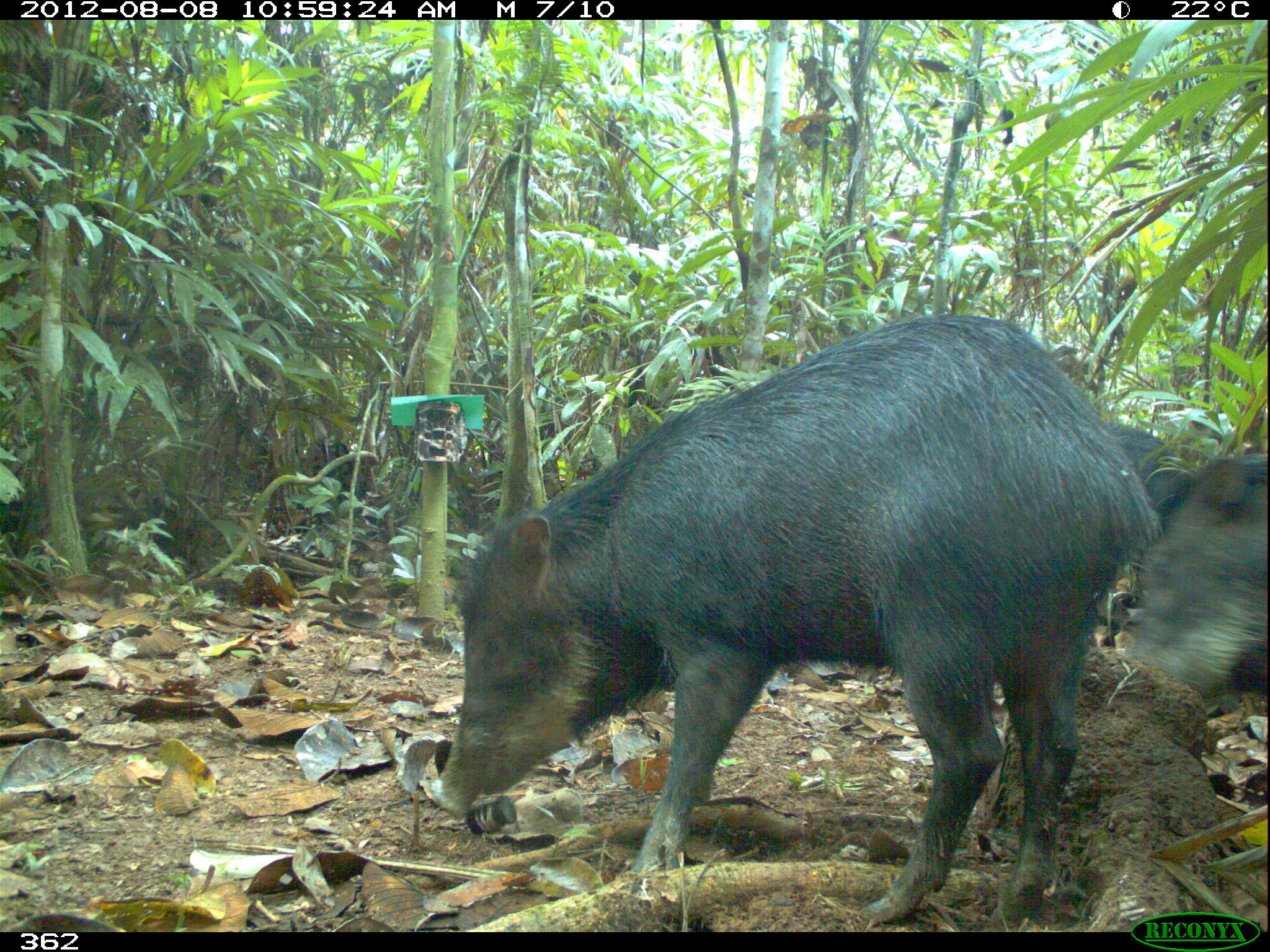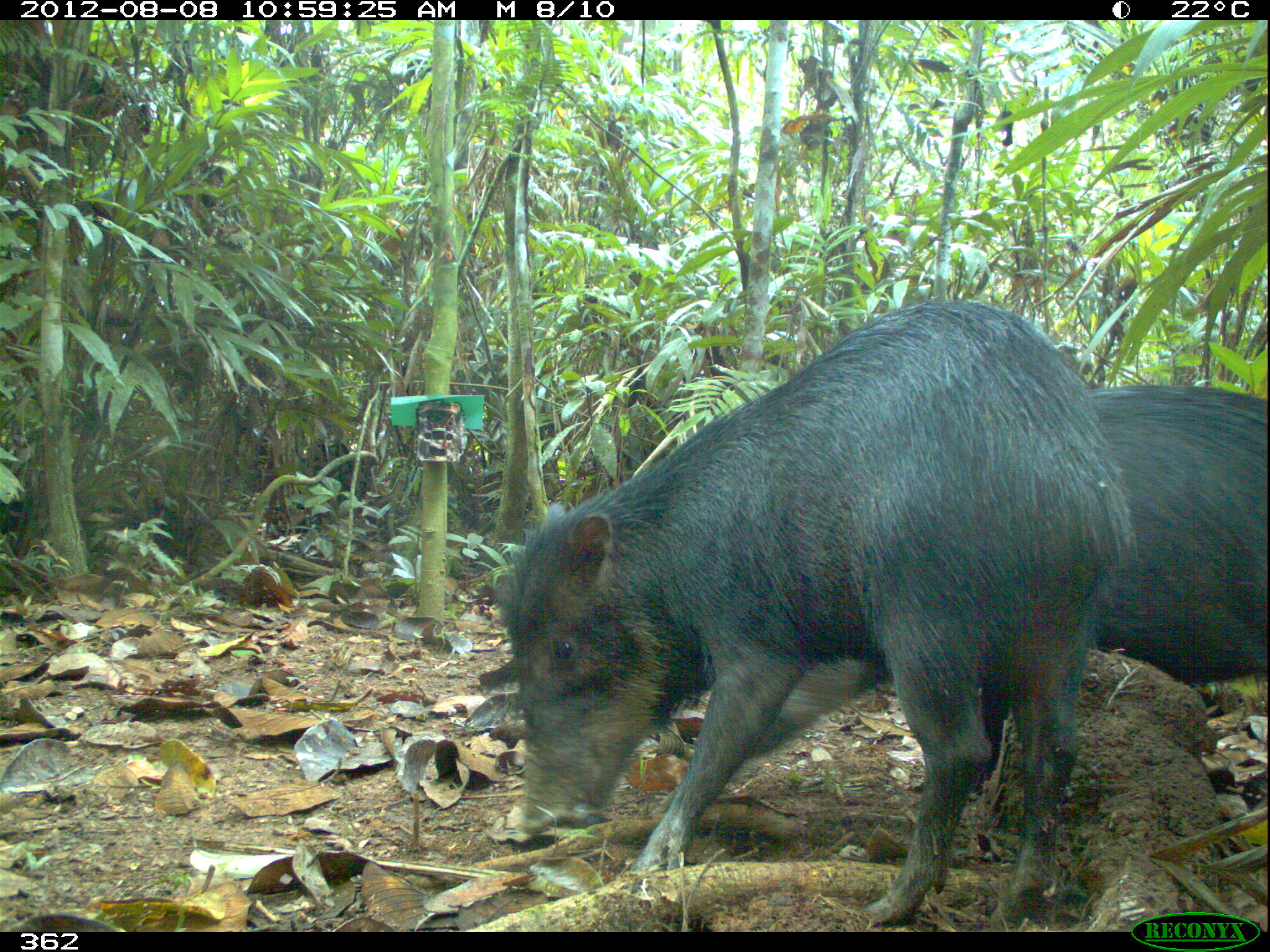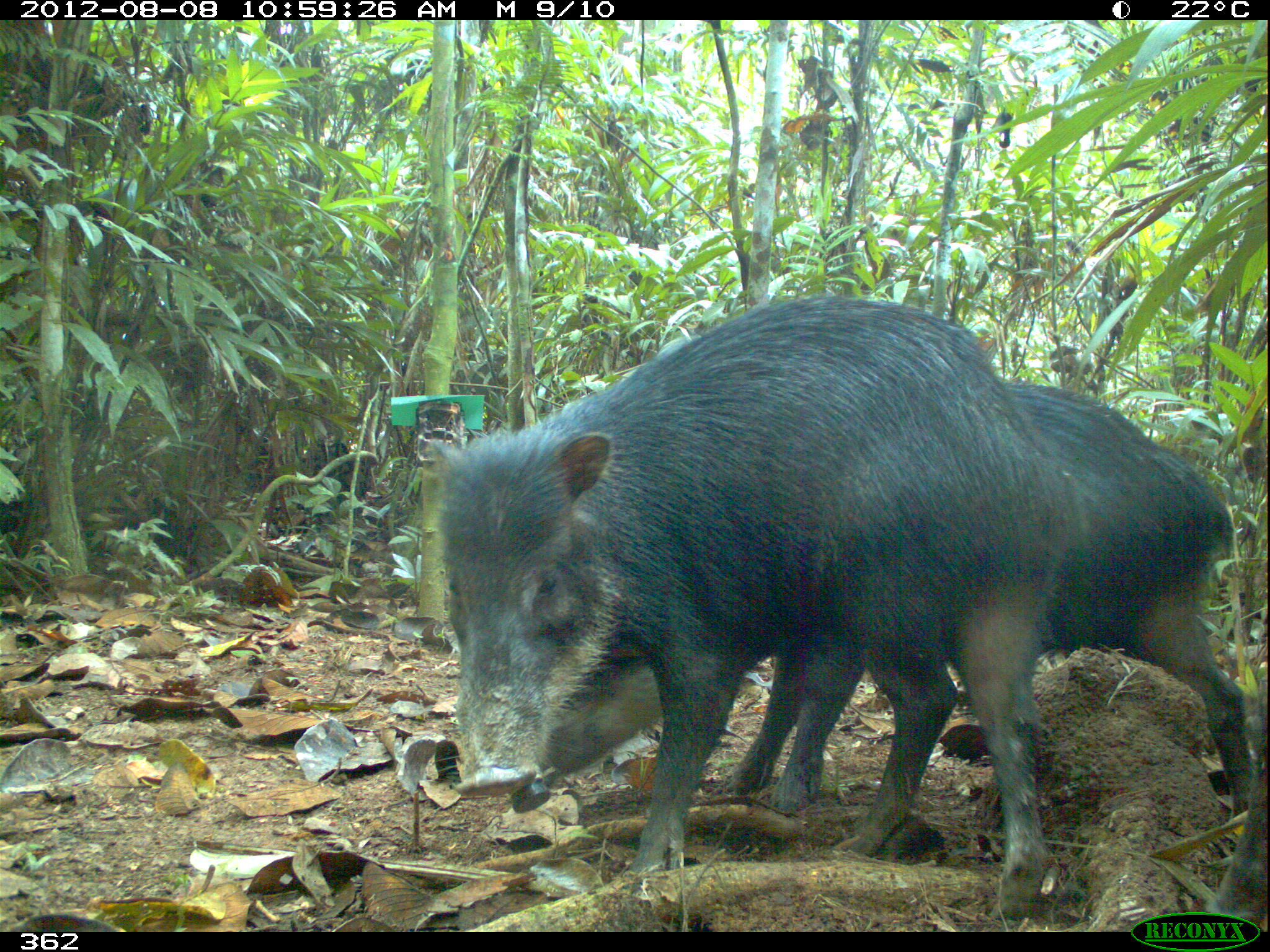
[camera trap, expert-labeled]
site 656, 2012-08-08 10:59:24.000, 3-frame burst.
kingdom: Animalia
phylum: Chordata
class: Mammalia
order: Artiodactyla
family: Tayassuidae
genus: Tayassu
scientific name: Tayassu pecari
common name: white-lipped peccary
Tayassu pecari (white-lipped peccary).